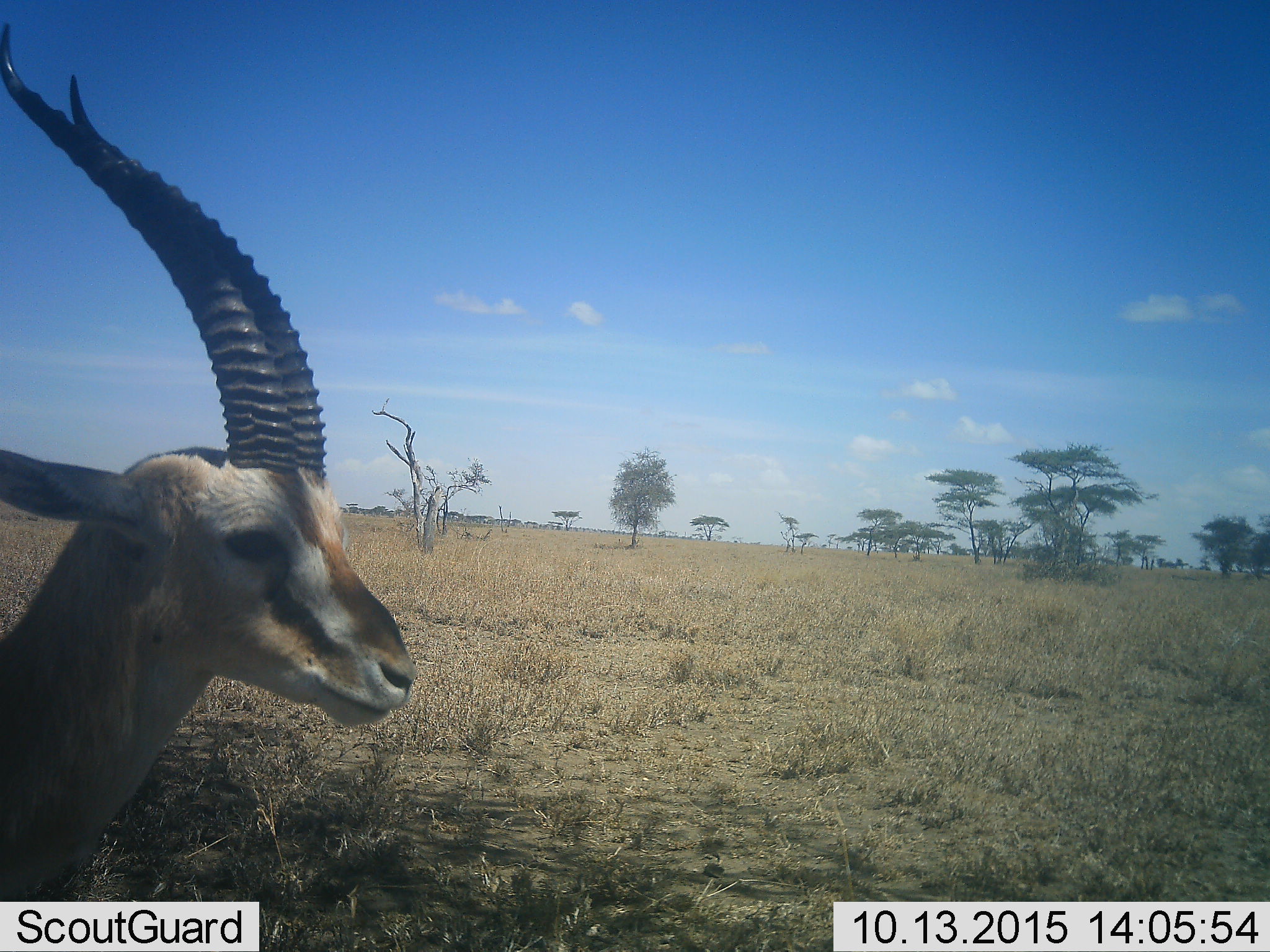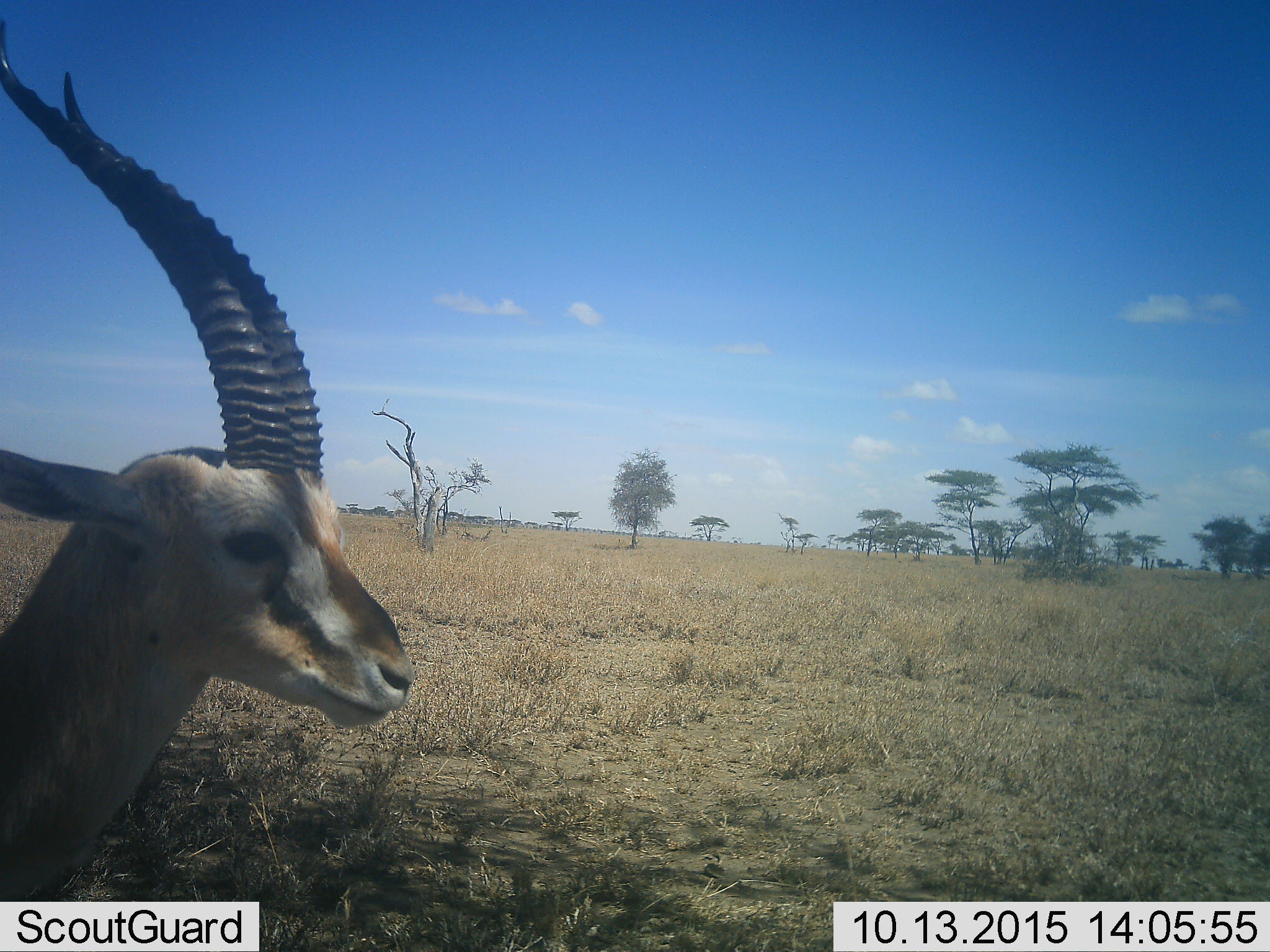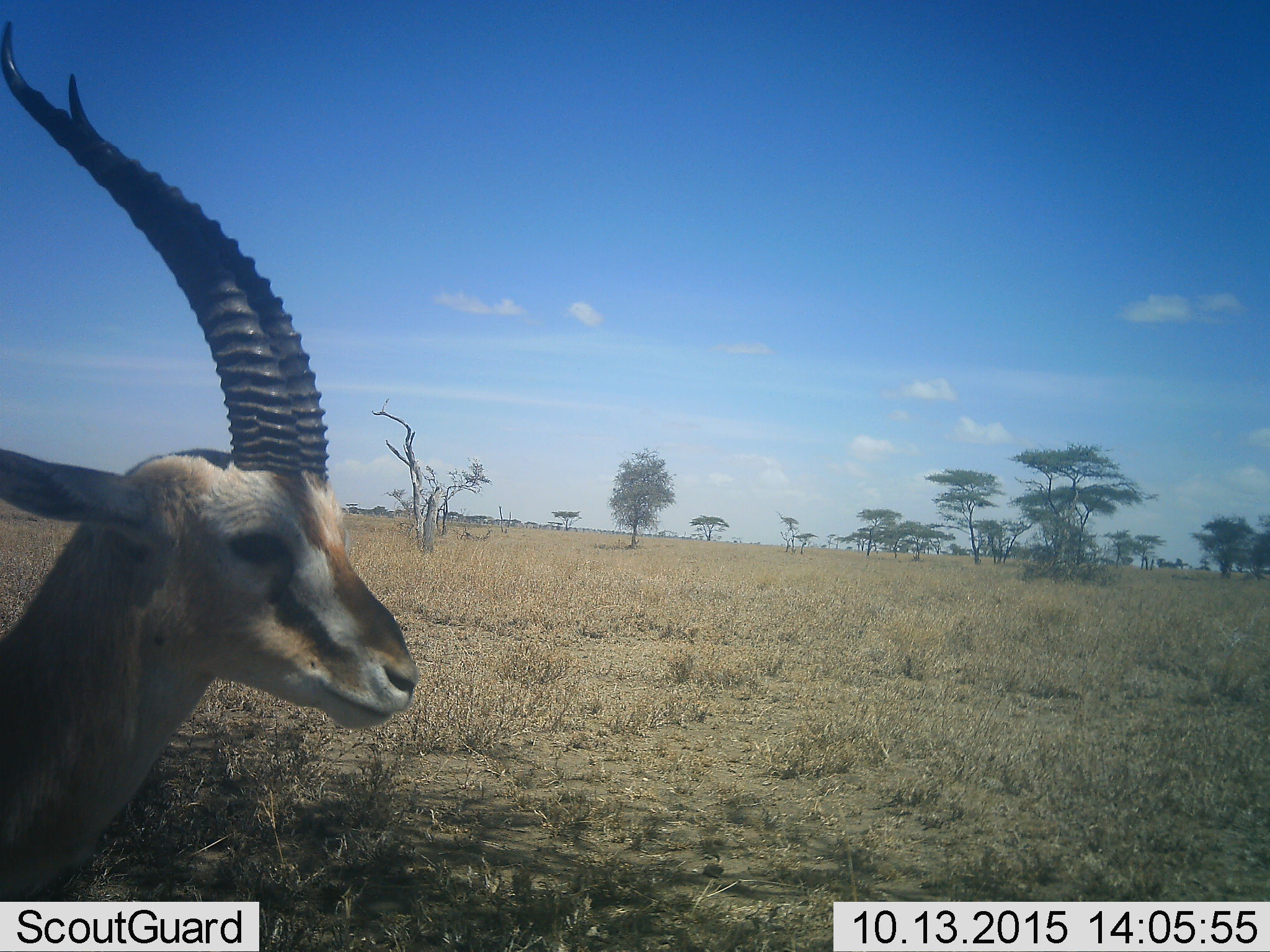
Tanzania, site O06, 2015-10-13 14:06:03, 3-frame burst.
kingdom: Animalia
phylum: Chordata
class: Mammalia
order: Artiodactyla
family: Bovidae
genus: Eudorcas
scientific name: Eudorcas thomsonii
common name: thomson's gazelle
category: gazellethomsons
Gazellethomsons (thomson's gazelle) (Eudorcas thomsonii), count 1. Behavior (volunteer vote fractions): standing 75%, resting 25%, moving 0%, interacting 0%. Young present (vote fraction): 0%. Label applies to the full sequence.